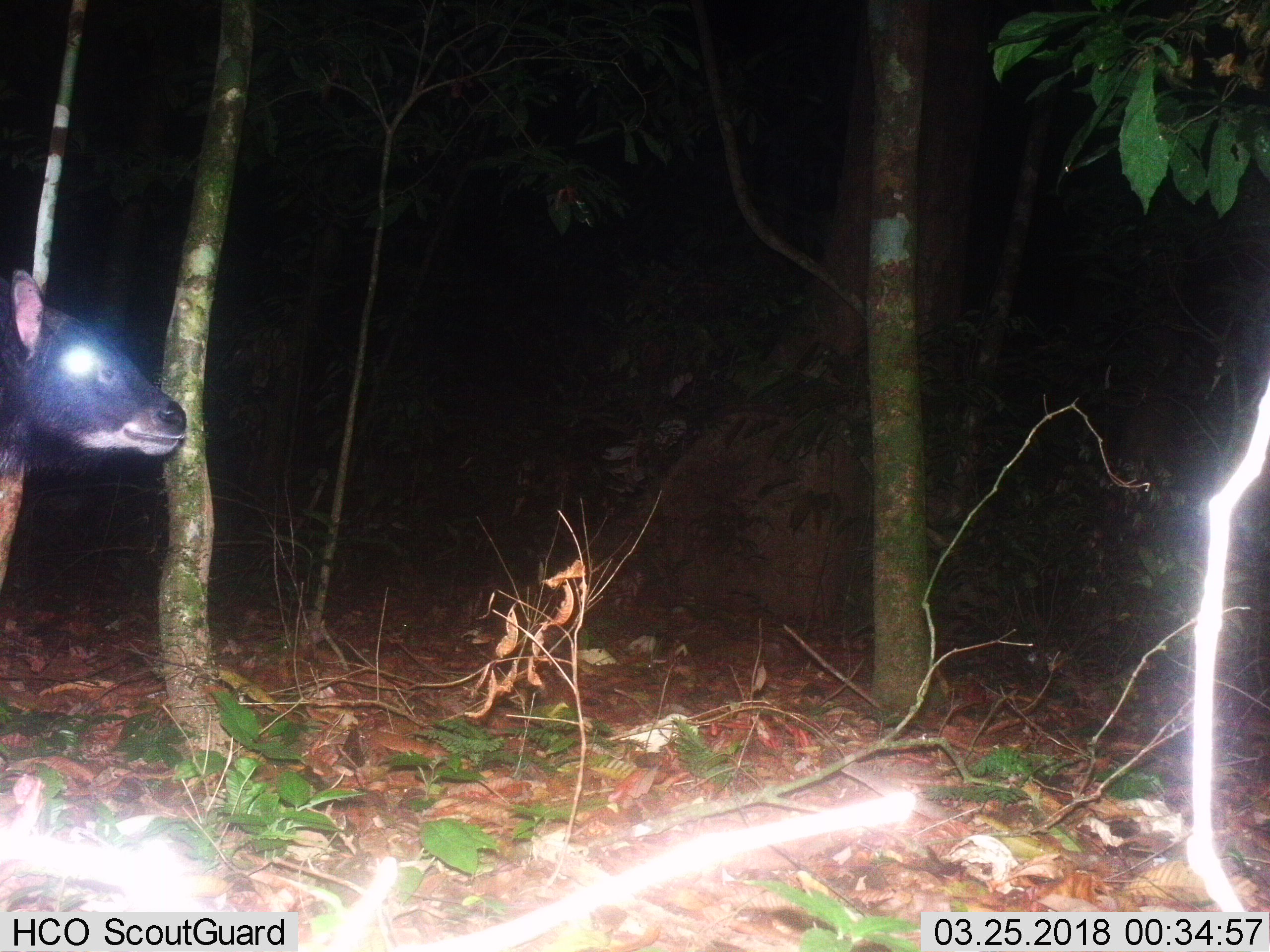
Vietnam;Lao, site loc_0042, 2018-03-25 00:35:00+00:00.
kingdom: Animalia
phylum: Chordata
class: Mammalia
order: Artiodactyla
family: Bovidae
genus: Capricornis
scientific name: Capricornis sumatraensis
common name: chinese serow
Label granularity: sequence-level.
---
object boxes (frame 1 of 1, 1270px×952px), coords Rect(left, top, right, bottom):
chinese serow: Rect(0, 267, 186, 482)